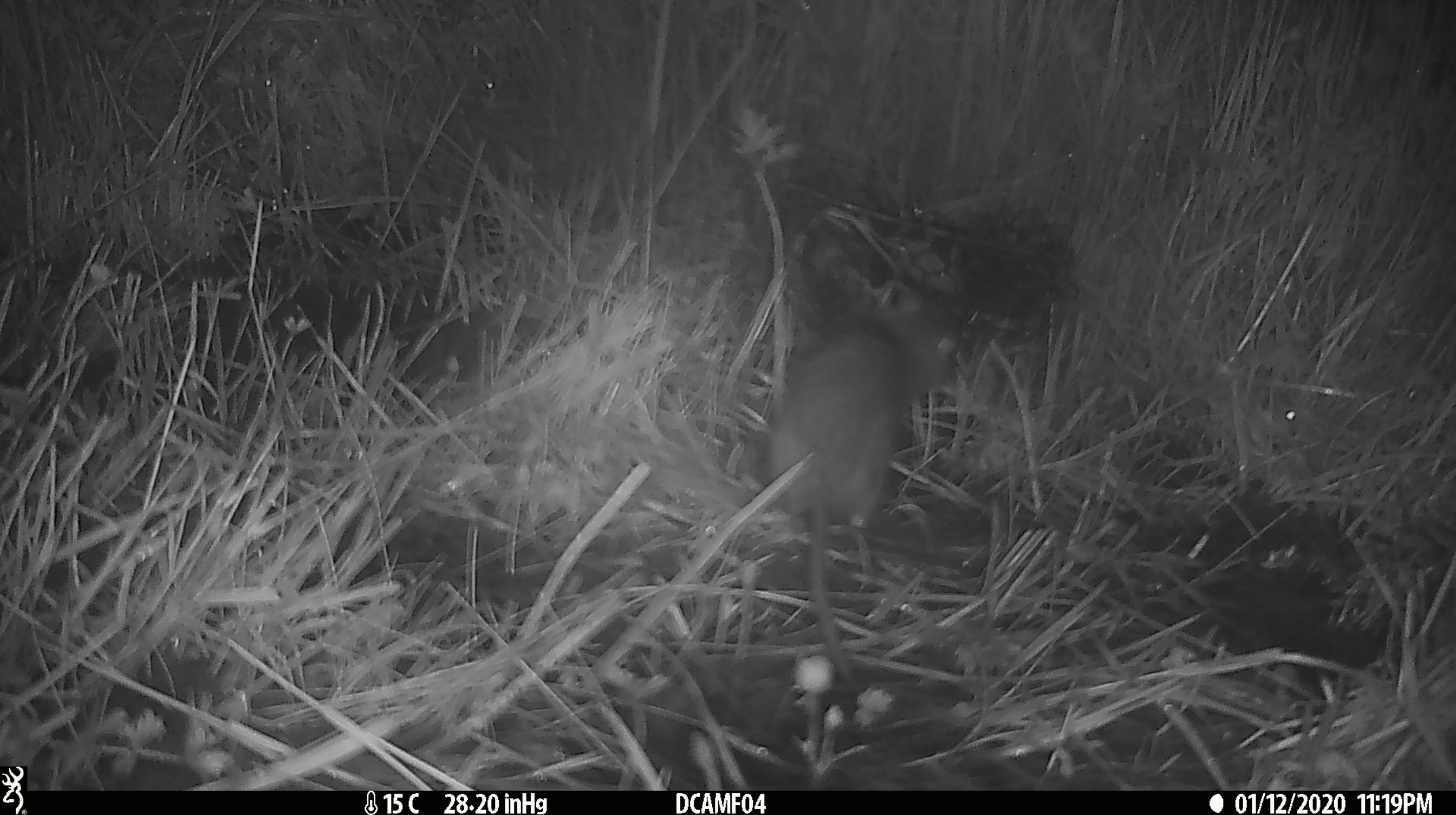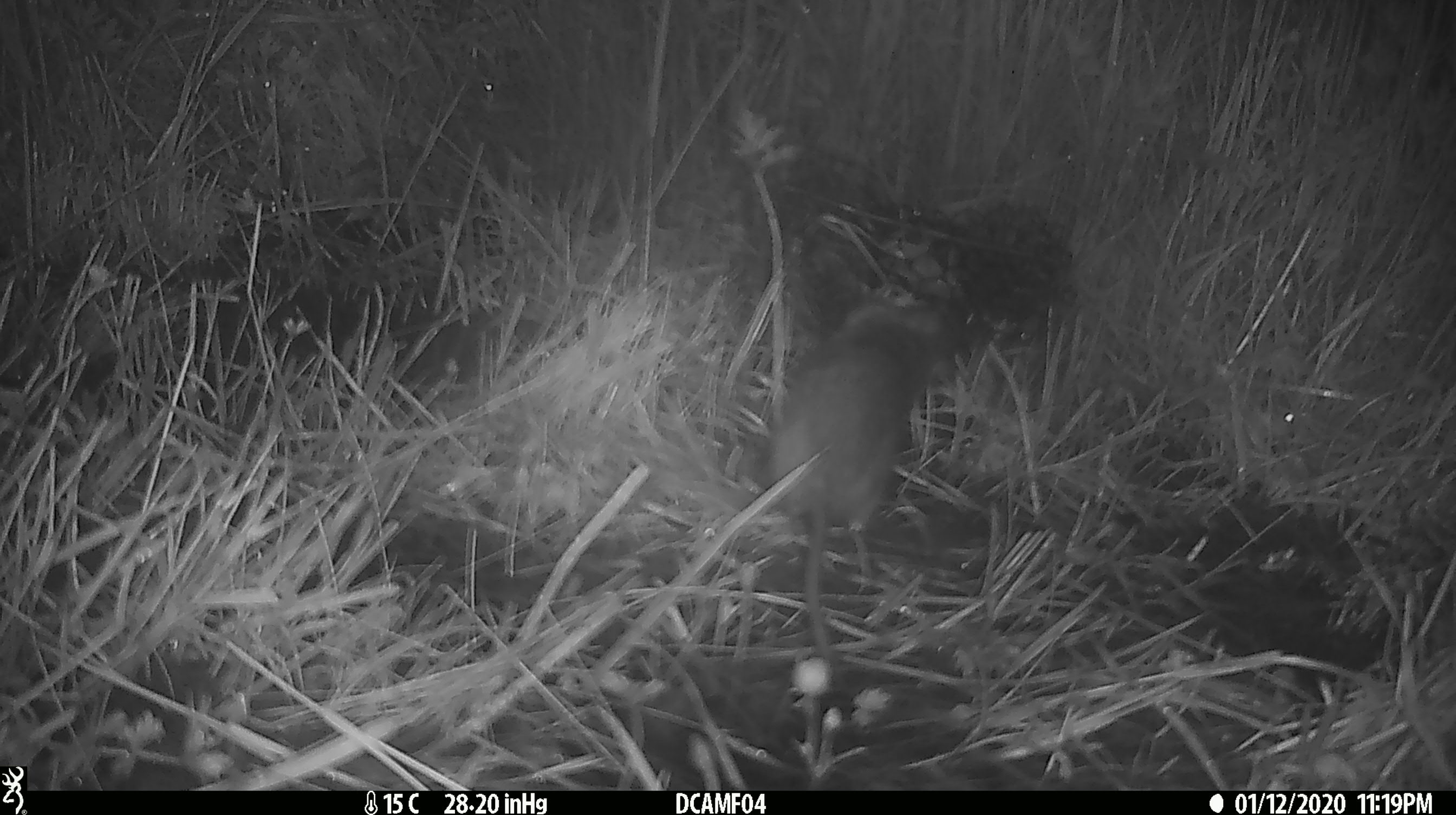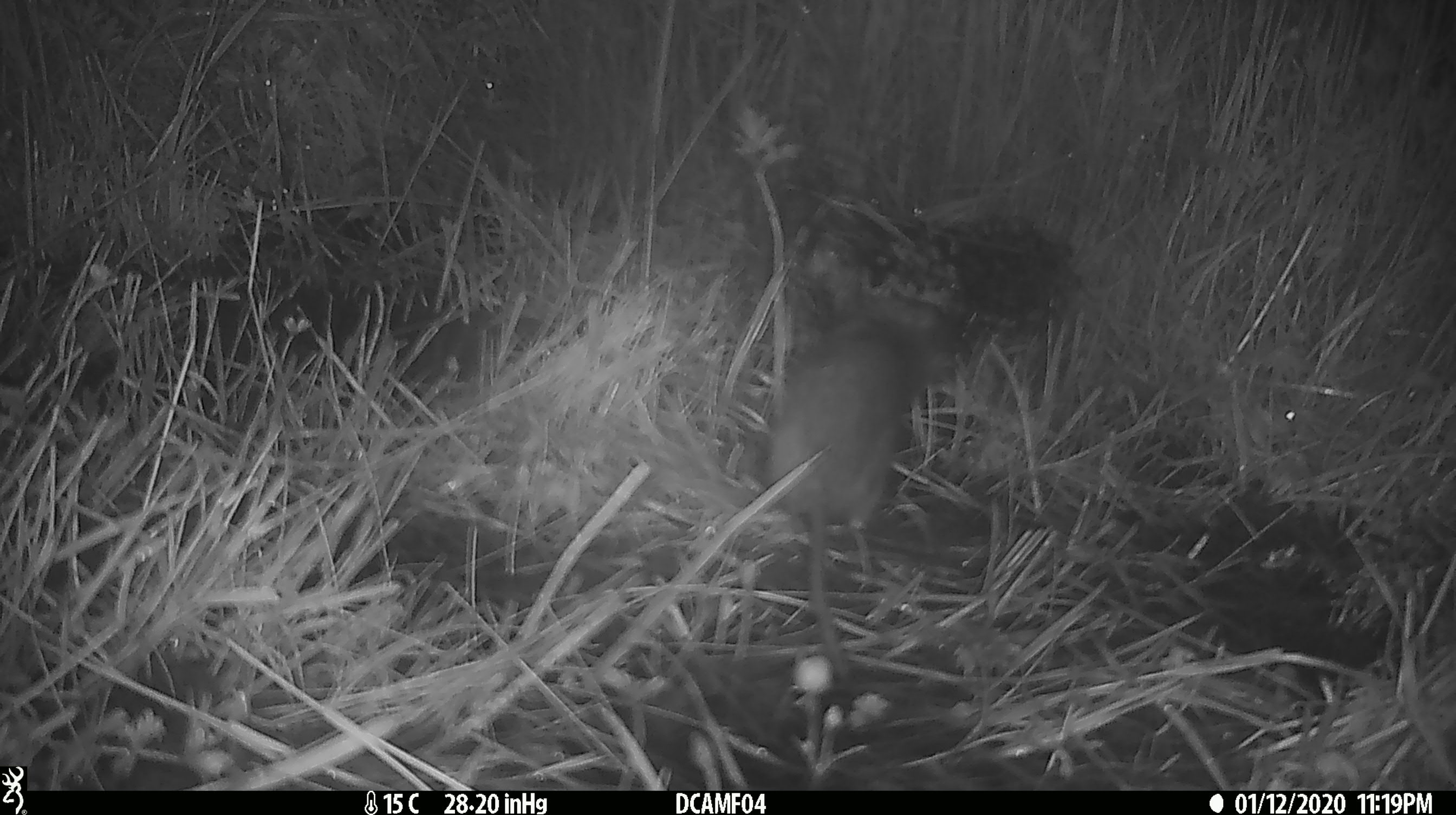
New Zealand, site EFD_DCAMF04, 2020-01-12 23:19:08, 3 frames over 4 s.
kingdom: Animalia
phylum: Chordata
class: Mammalia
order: Rodentia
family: Muridae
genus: Rattus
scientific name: Rattus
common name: rat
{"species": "rat (Rattus)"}